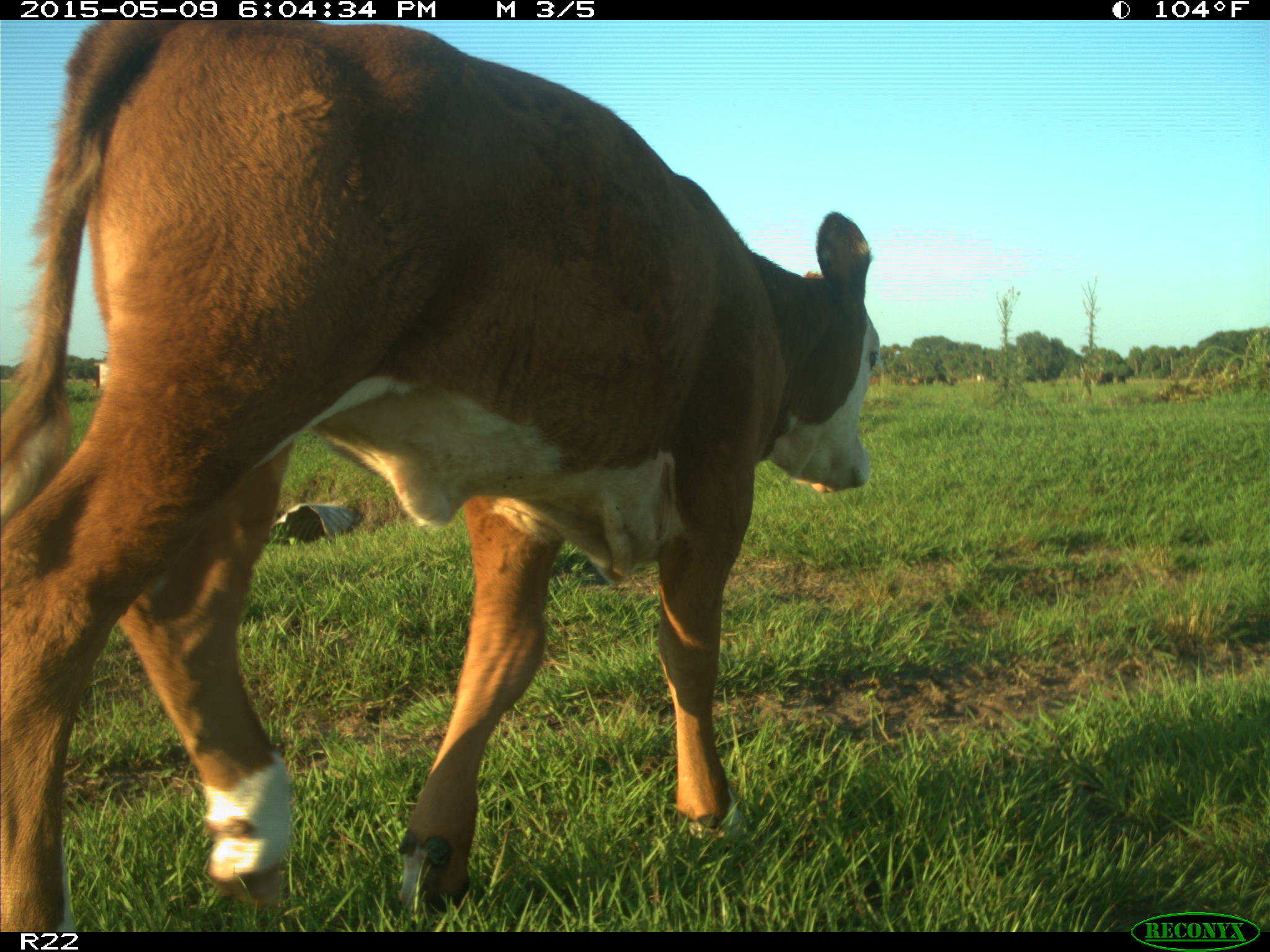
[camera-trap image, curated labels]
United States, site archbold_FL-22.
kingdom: Animalia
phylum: Chordata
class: Mammalia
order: Artiodactyla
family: Bovidae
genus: Bos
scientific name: Bos taurus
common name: domestic cow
Bos taurus (domestic cow).